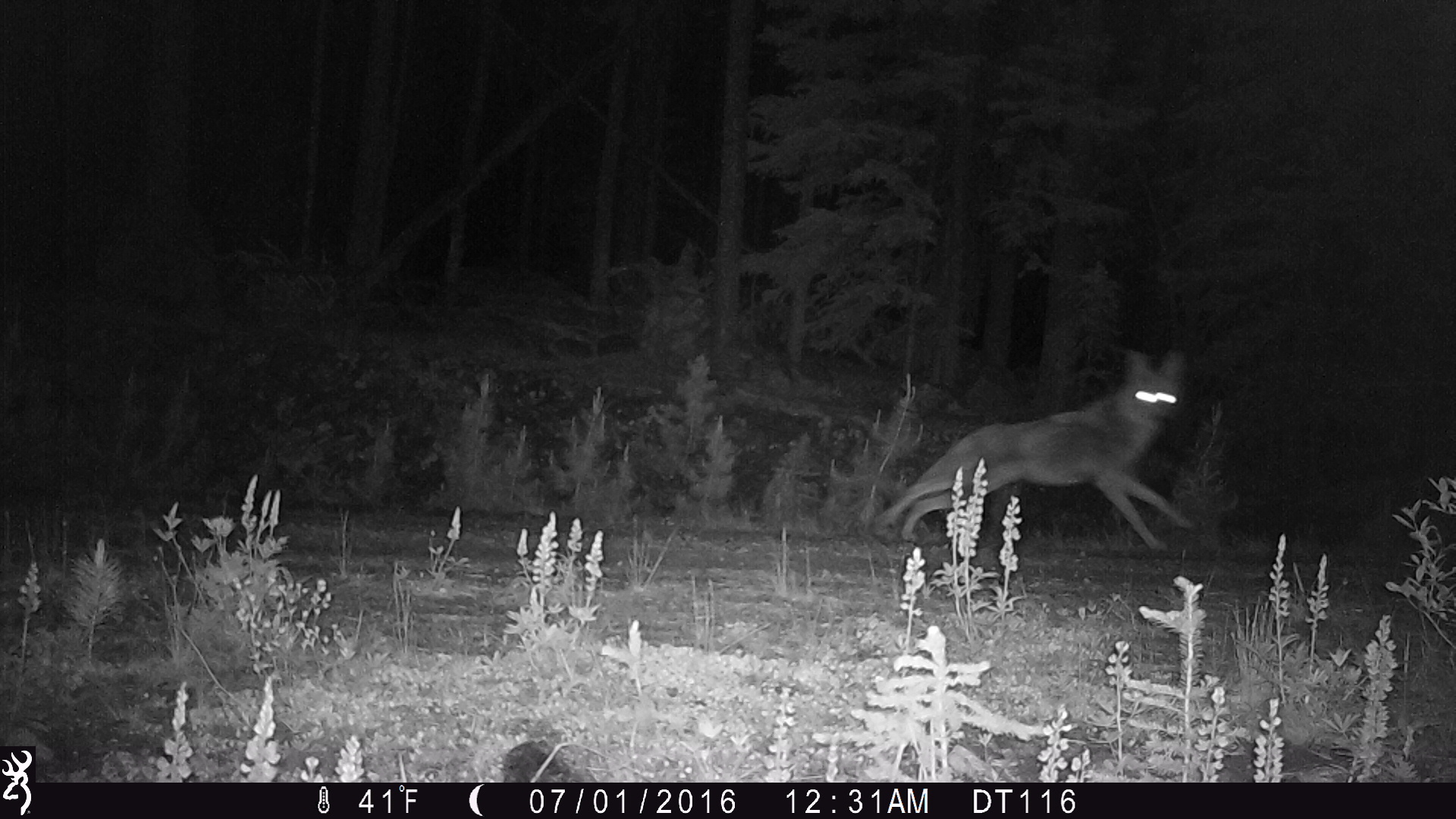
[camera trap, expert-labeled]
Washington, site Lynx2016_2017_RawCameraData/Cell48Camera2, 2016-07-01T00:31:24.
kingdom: Animalia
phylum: Chordata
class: Mammalia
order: Carnivora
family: Canidae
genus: Canis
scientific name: Canis latrans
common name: coyote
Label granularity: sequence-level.